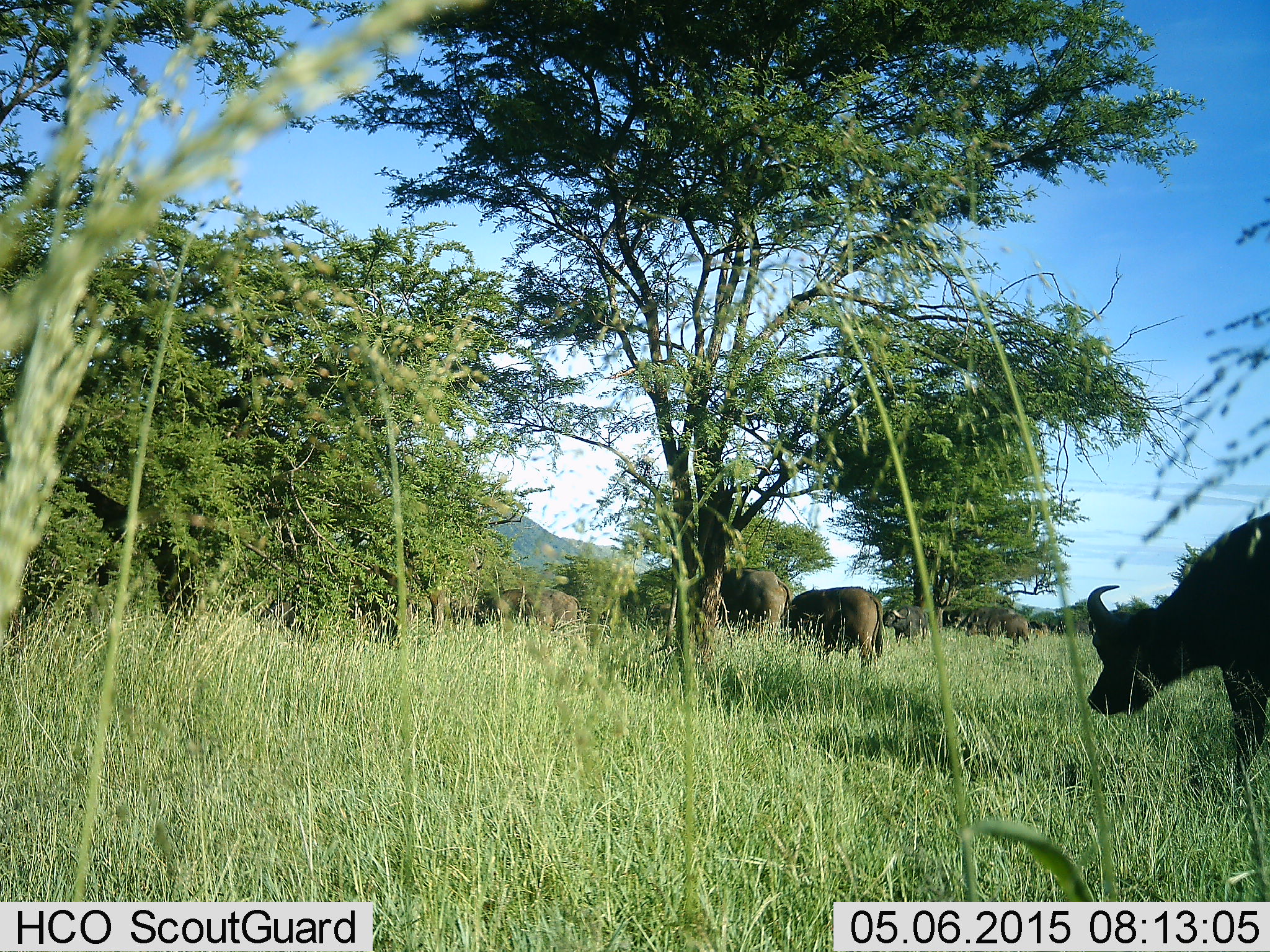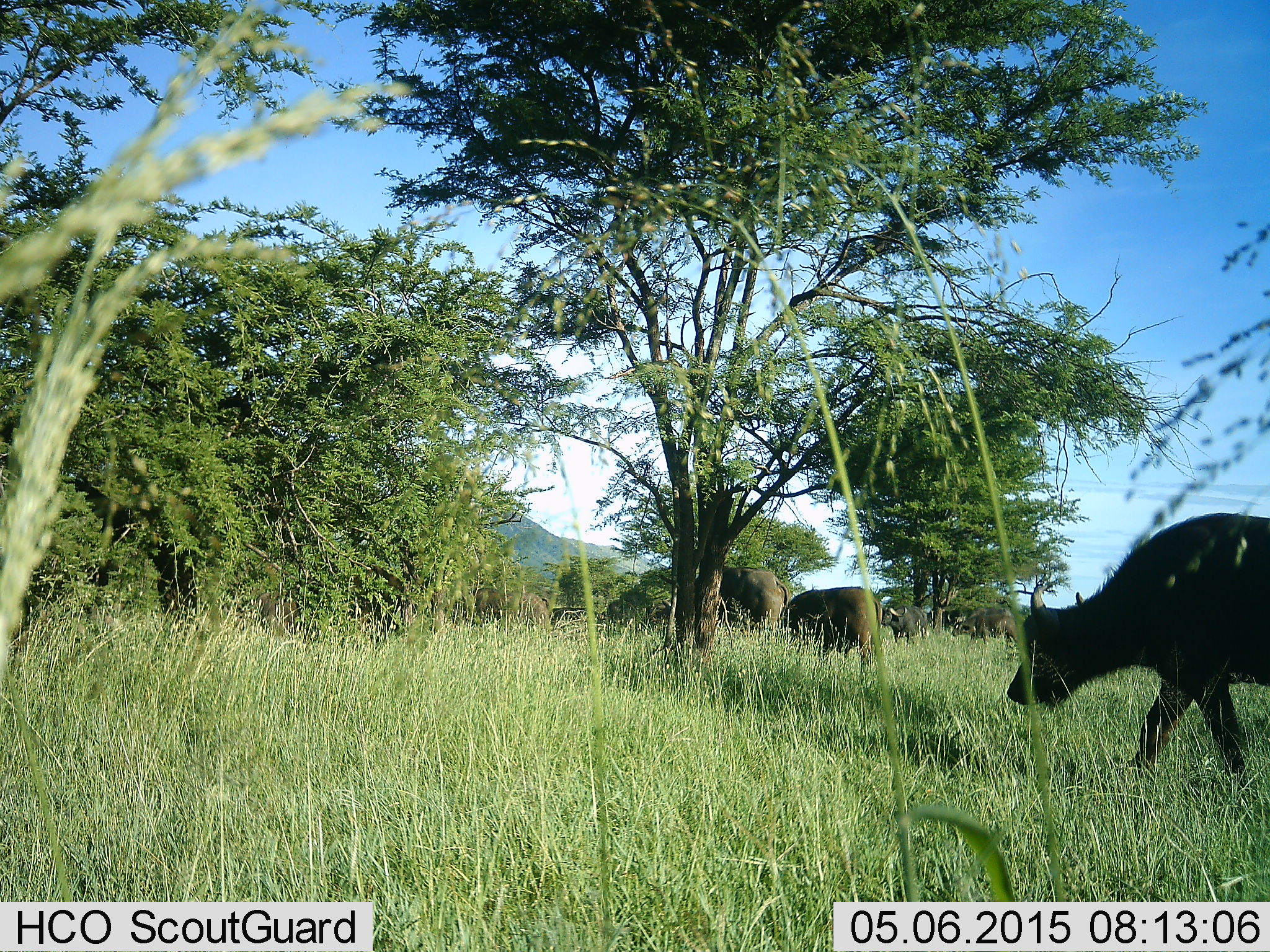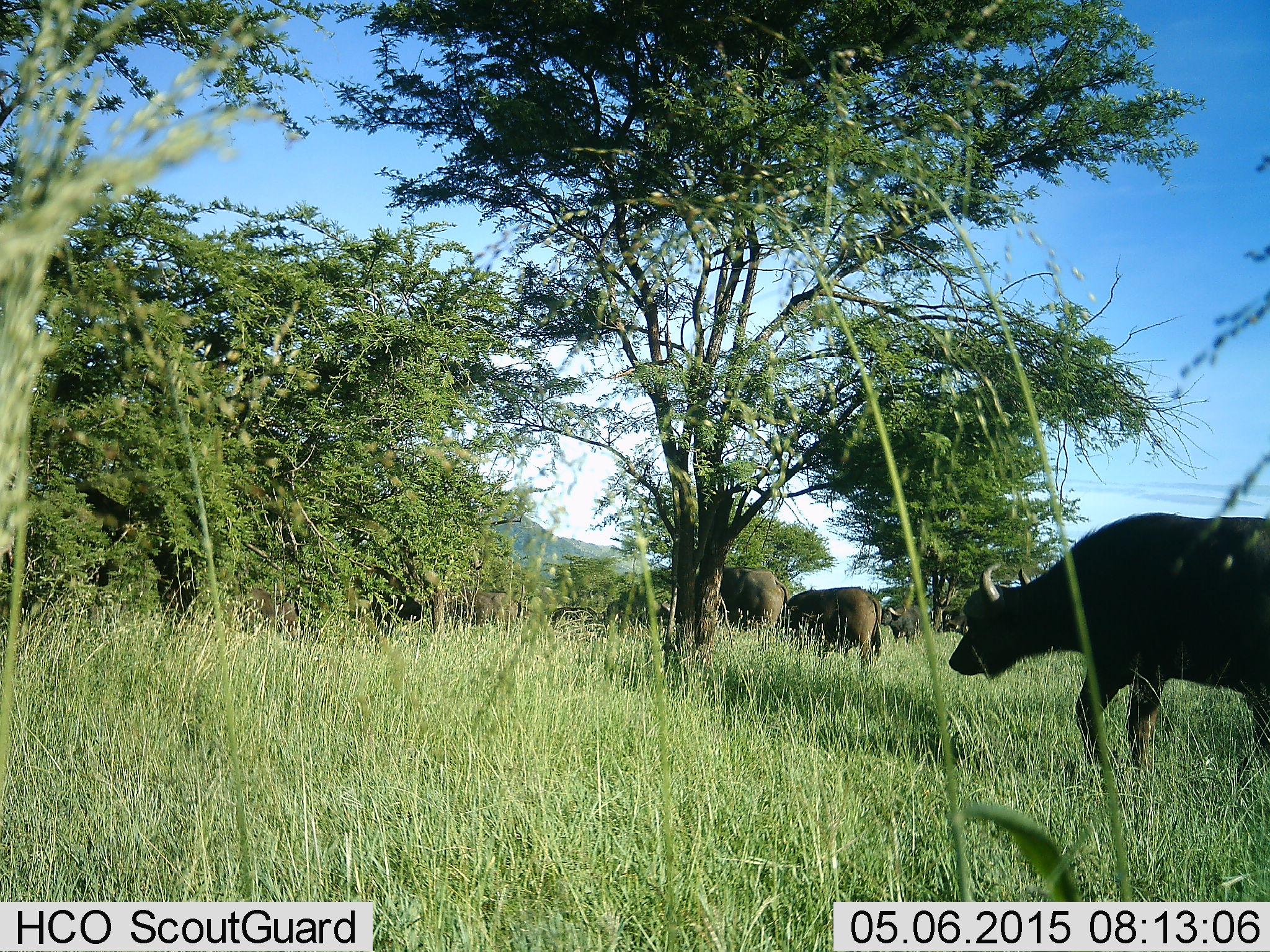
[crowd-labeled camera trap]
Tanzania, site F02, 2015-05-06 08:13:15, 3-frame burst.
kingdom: Animalia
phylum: Chordata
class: Mammalia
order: Artiodactyla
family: Bovidae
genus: Syncerus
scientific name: Syncerus caffer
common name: cape buffalo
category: buffalo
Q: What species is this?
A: Buffalo (cape buffalo) (Syncerus caffer).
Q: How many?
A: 6.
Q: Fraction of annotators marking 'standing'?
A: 45%.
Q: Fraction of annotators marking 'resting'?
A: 0%.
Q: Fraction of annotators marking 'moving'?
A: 82%.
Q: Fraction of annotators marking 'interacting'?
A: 0%.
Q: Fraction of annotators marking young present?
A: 9%.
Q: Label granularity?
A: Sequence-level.